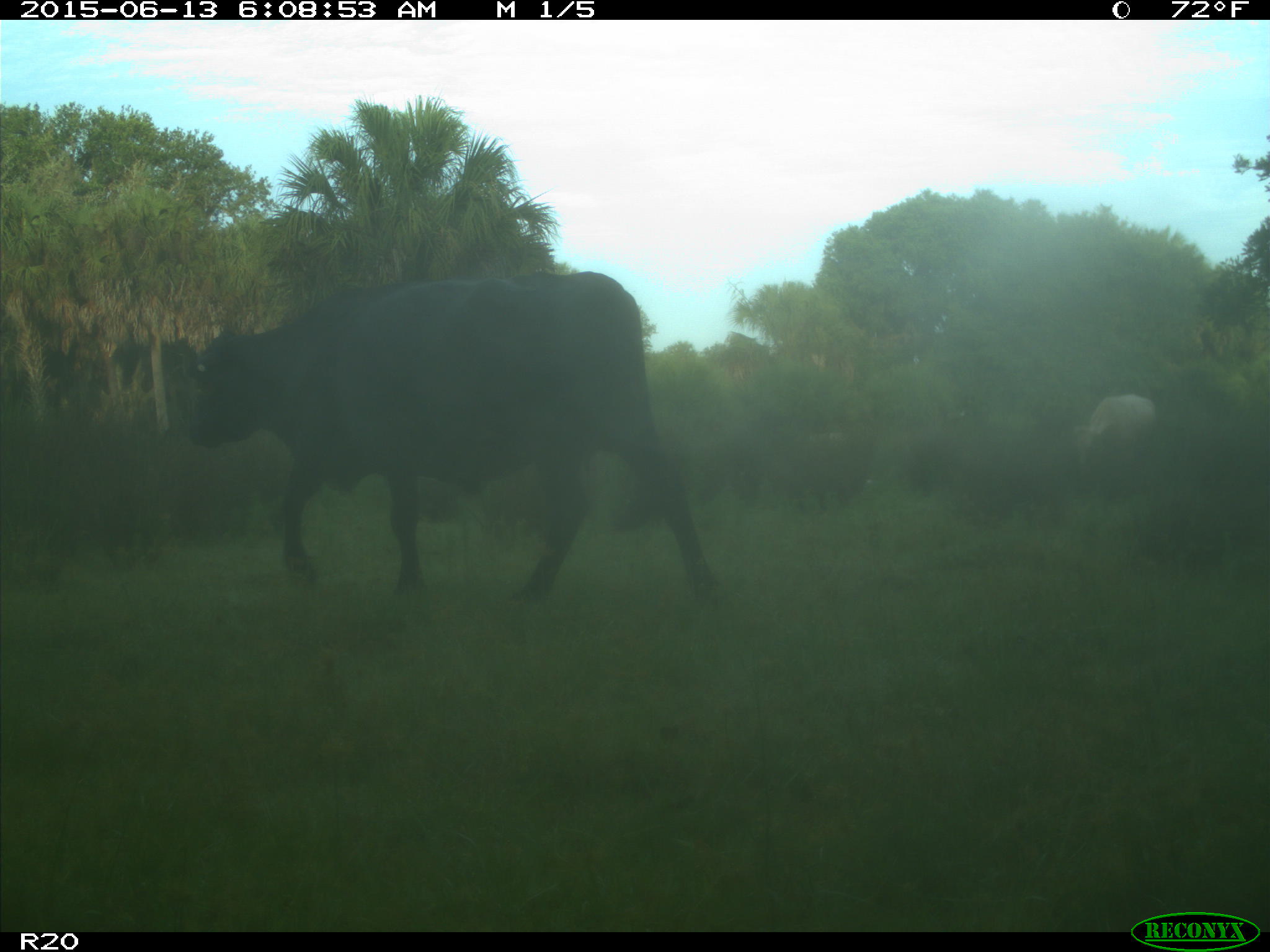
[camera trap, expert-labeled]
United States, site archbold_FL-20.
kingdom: Animalia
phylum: Chordata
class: Mammalia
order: Artiodactyla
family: Bovidae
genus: Bos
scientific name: Bos taurus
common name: domestic cow